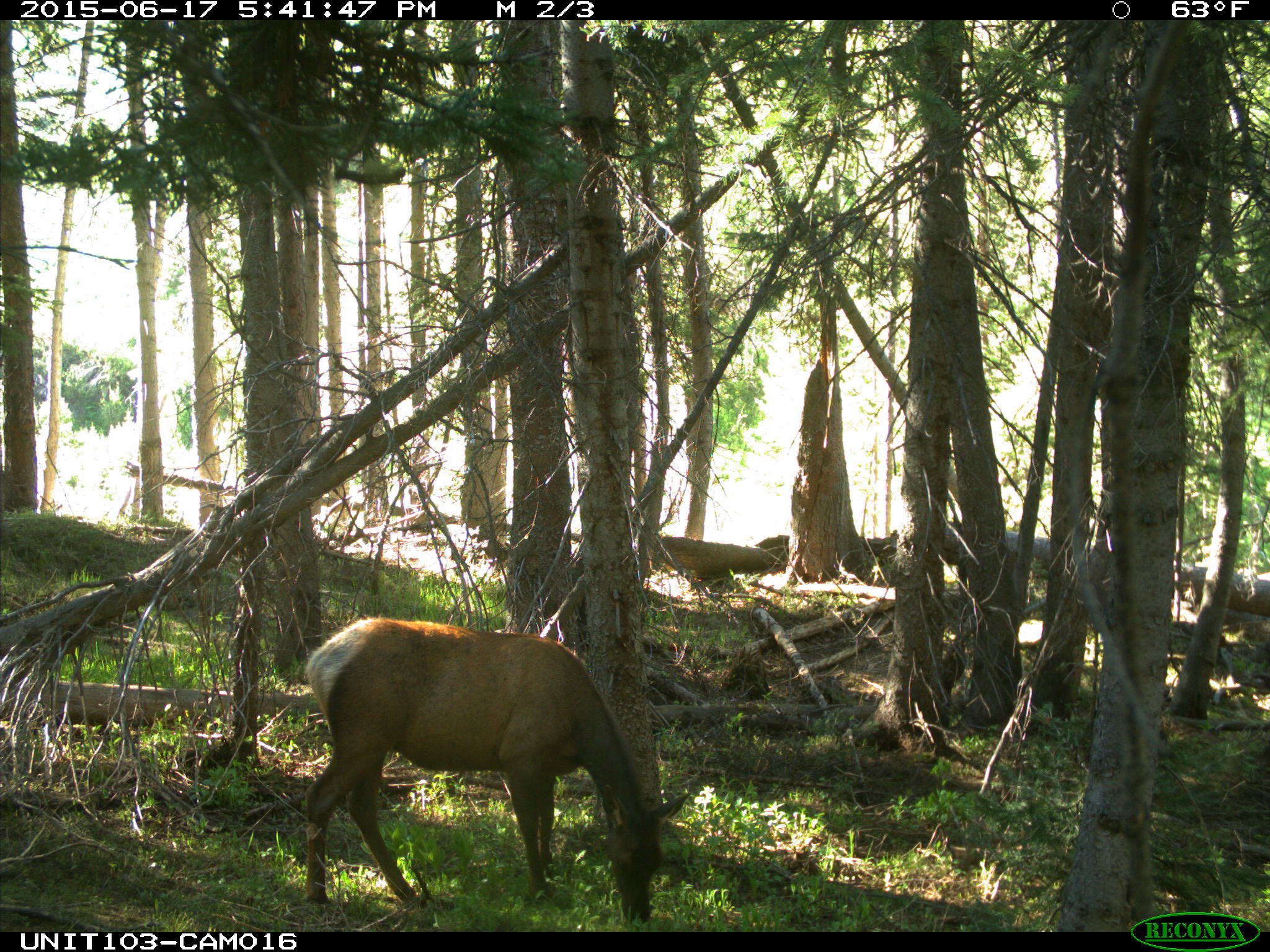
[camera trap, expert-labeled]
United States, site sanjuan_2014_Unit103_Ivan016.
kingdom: Animalia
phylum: Chordata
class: Mammalia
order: Artiodactyla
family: Cervidae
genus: Cervus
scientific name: Cervus elaphus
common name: red deer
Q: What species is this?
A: Cervus elaphus (red deer).